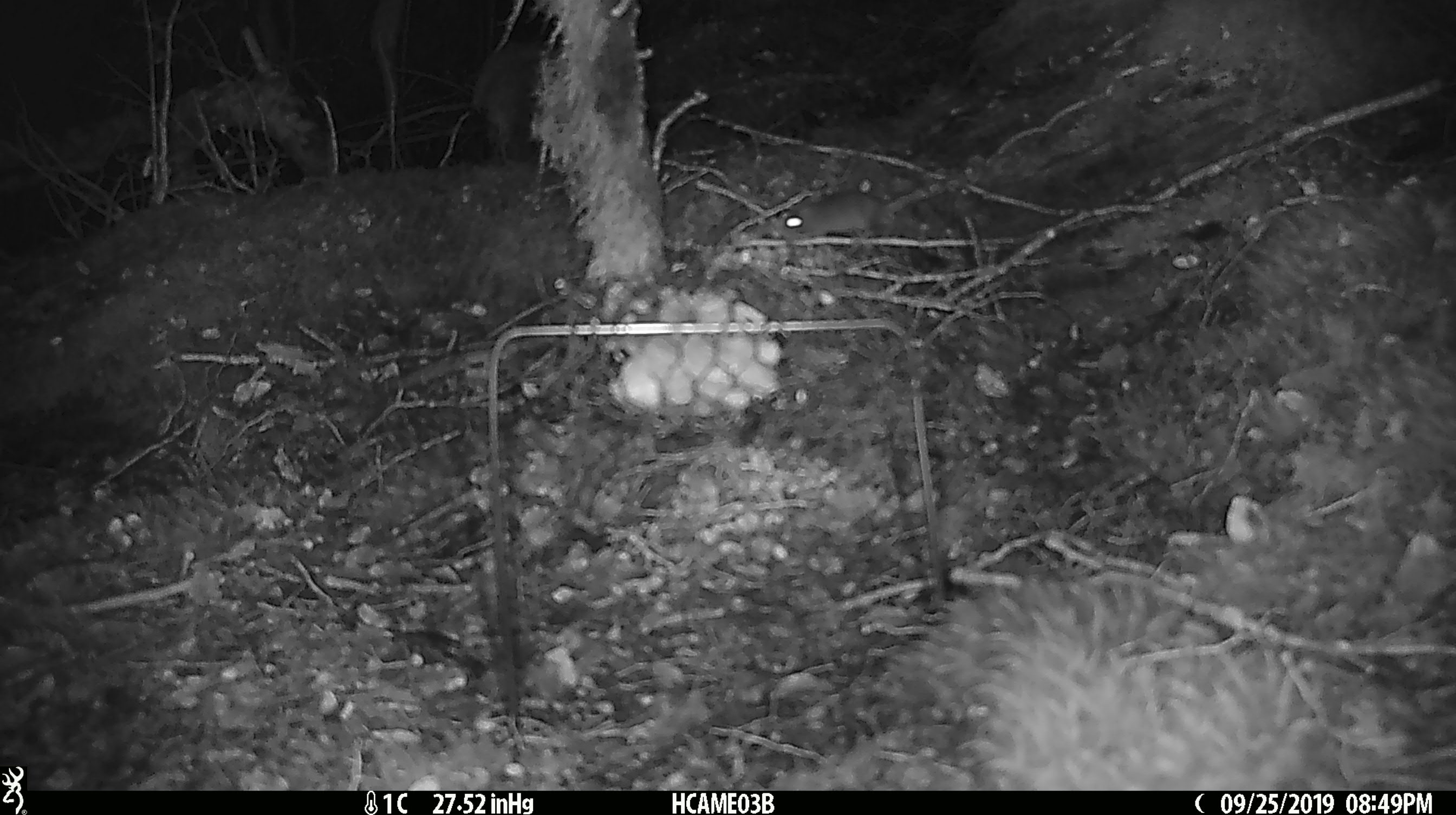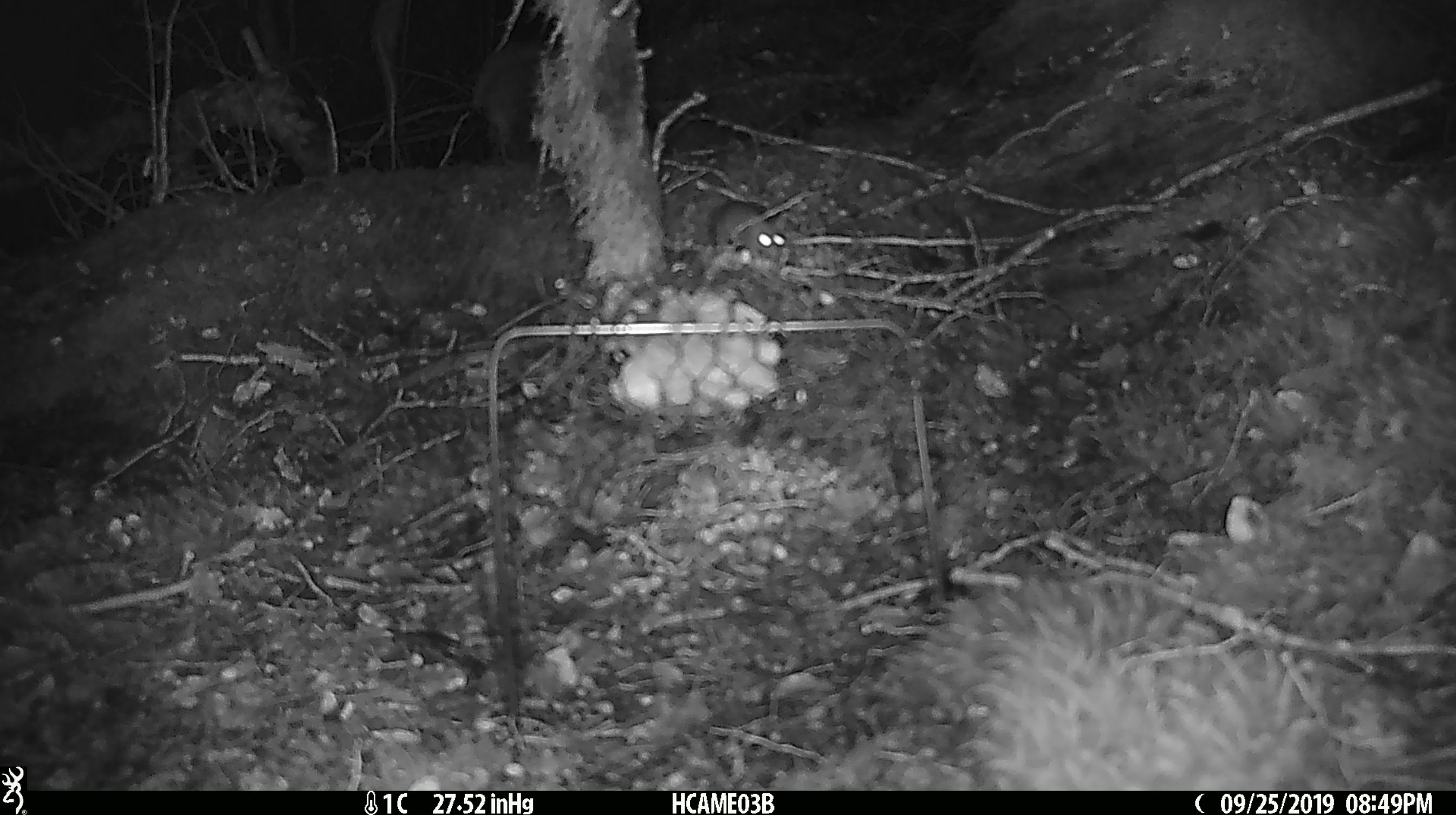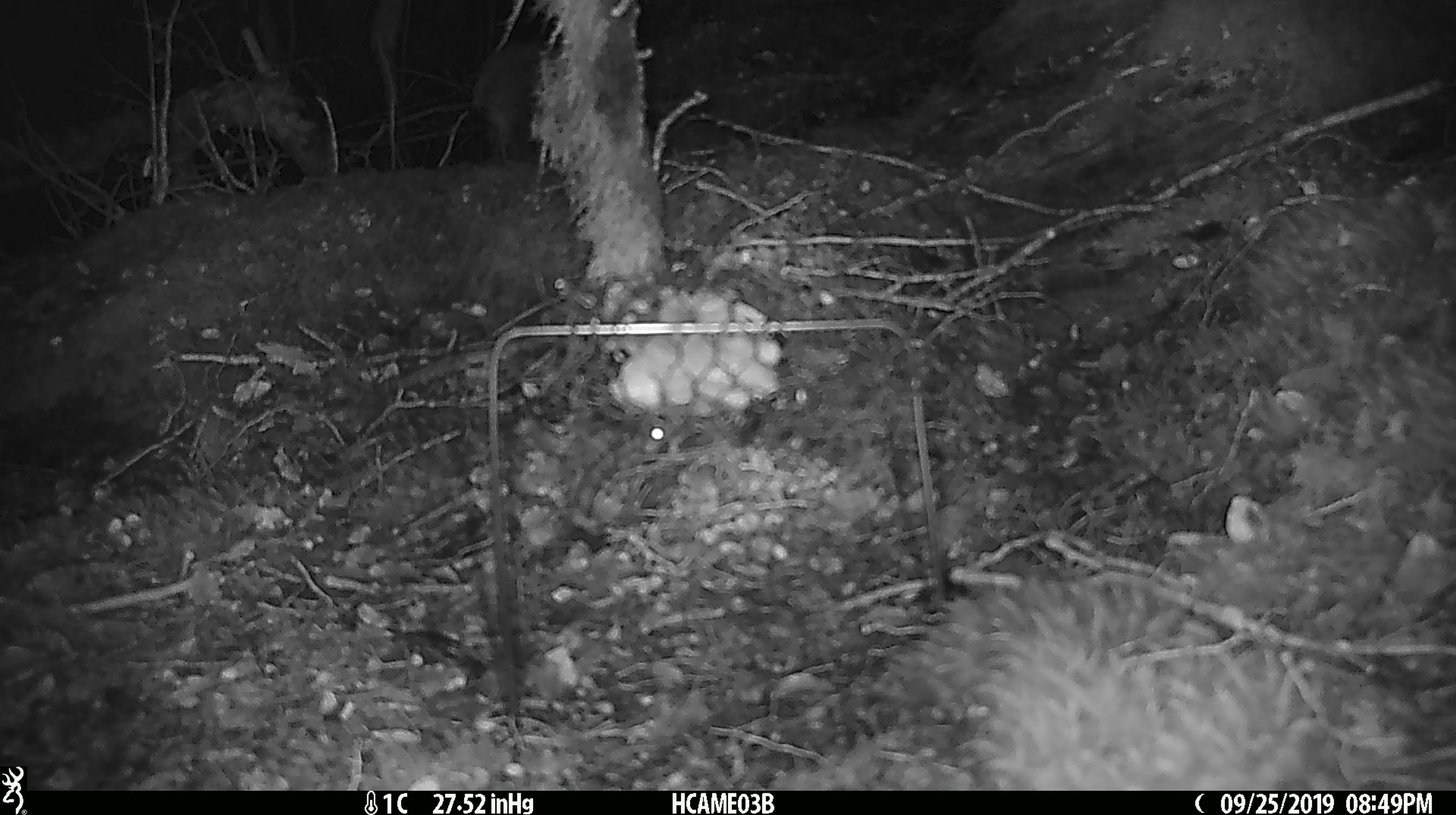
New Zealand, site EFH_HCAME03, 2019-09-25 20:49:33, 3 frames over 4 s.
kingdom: Animalia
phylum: Chordata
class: Mammalia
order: Rodentia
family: Muridae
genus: Mus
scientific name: Mus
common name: mouse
Mouse (Mus).